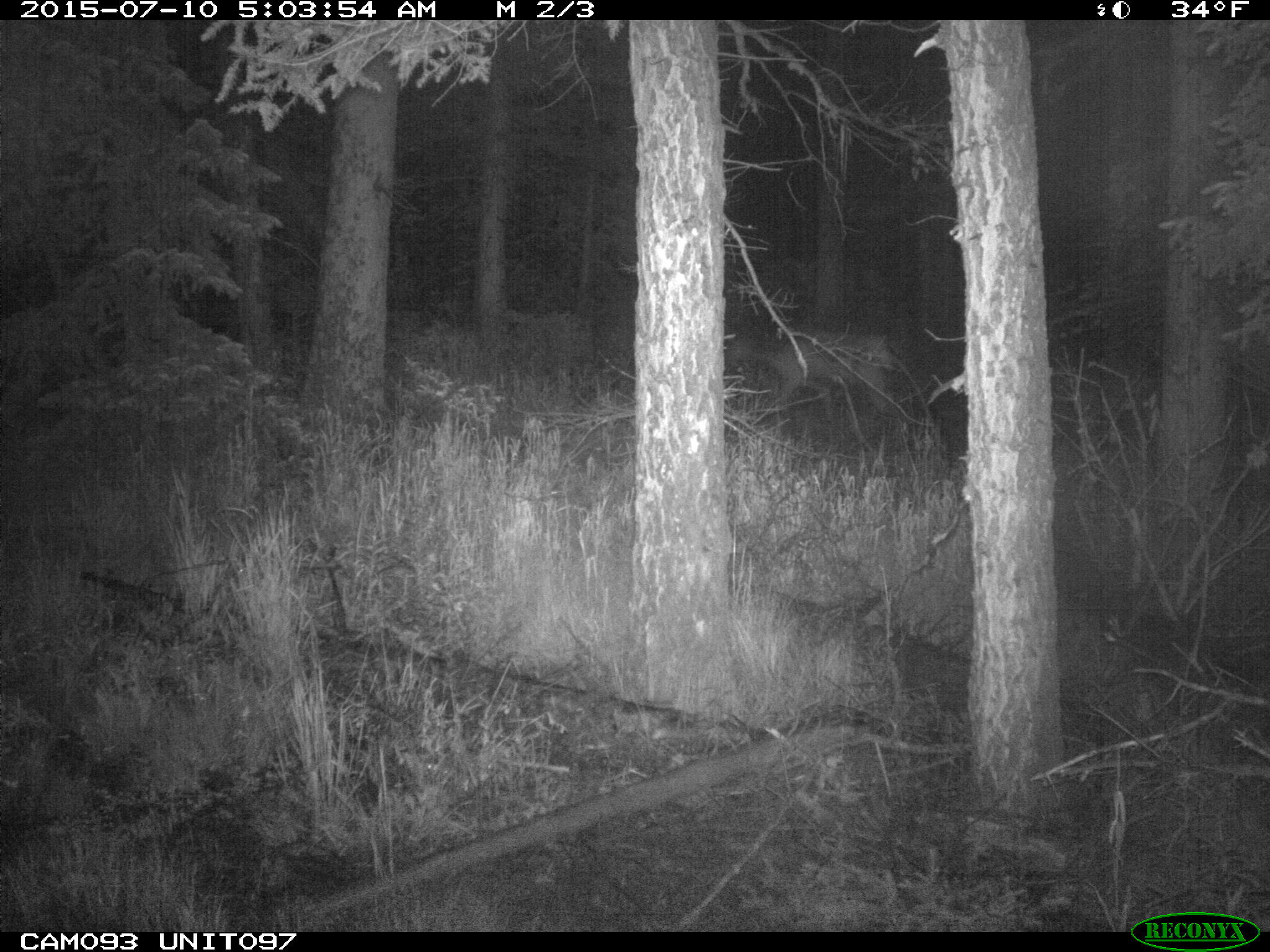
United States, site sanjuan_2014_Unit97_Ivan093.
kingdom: Animalia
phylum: Chordata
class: Mammalia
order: Artiodactyla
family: Cervidae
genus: Cervus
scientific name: Cervus elaphus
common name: red deer